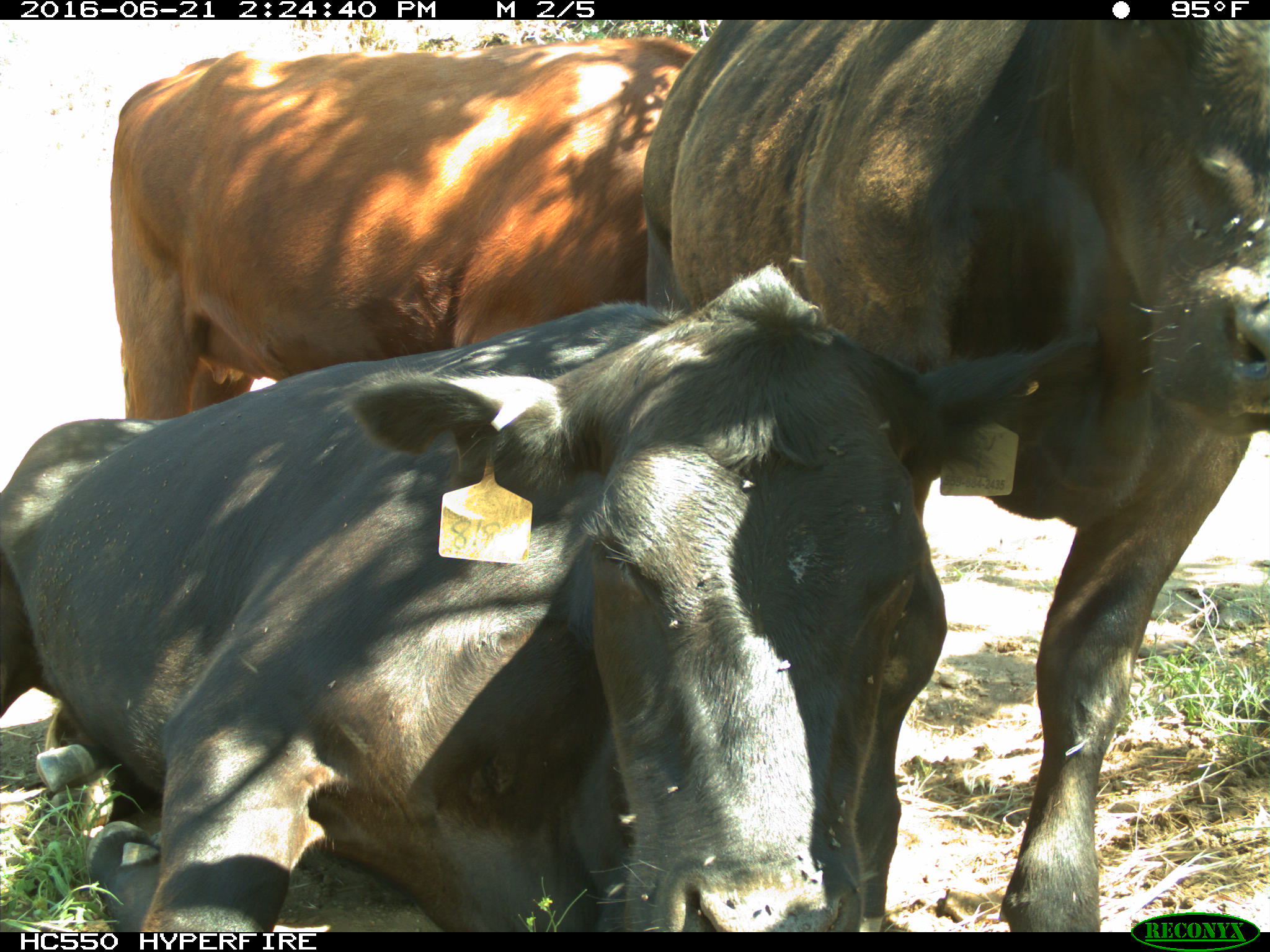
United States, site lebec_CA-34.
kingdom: Animalia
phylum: Chordata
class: Mammalia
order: Artiodactyla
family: Bovidae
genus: Bos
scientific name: Bos taurus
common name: domestic cow